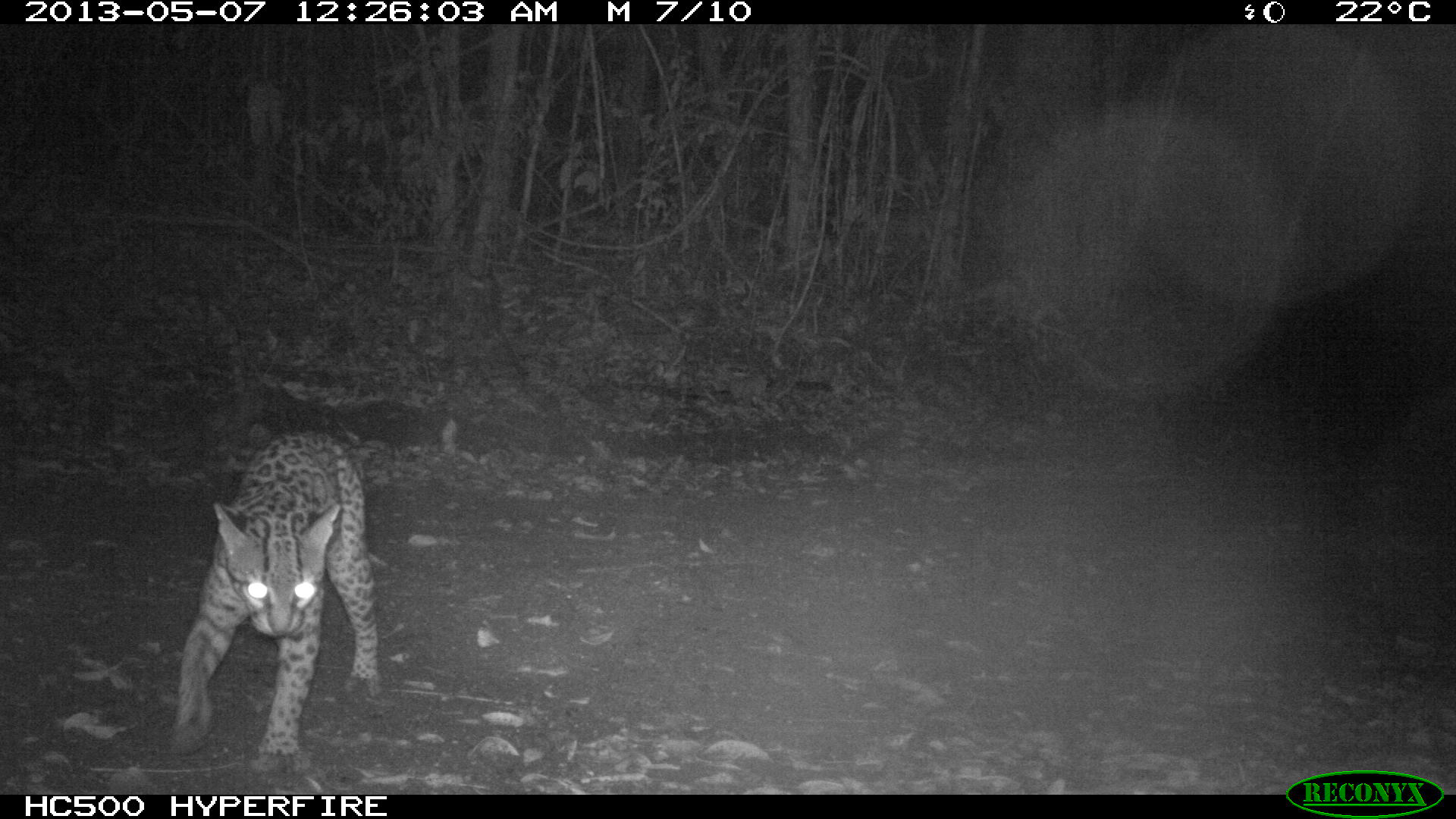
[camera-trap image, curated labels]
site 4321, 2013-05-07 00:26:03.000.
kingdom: Animalia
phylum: Chordata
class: Mammalia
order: Carnivora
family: Felidae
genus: Leopardus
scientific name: Leopardus pardalis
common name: ocelot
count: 1